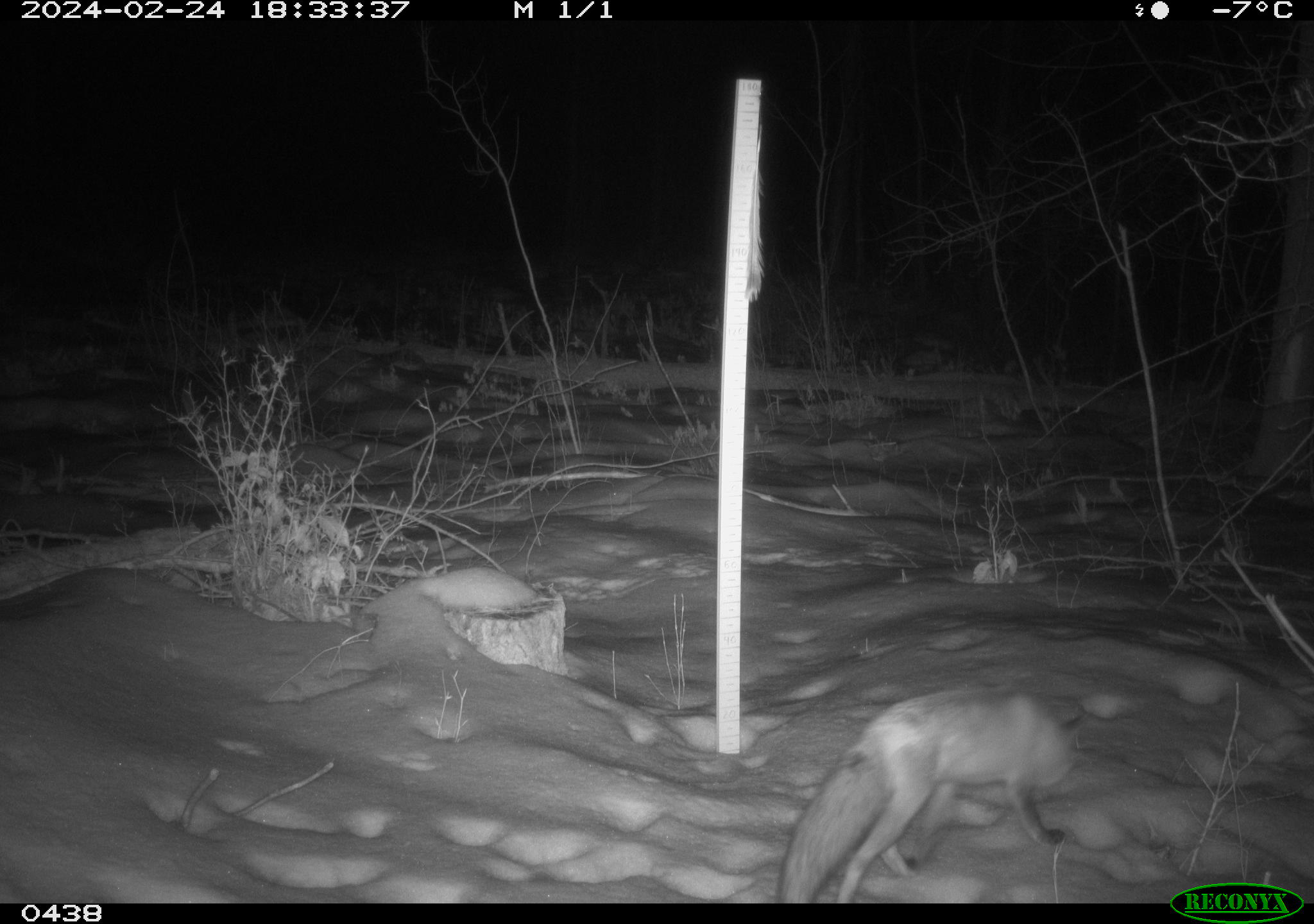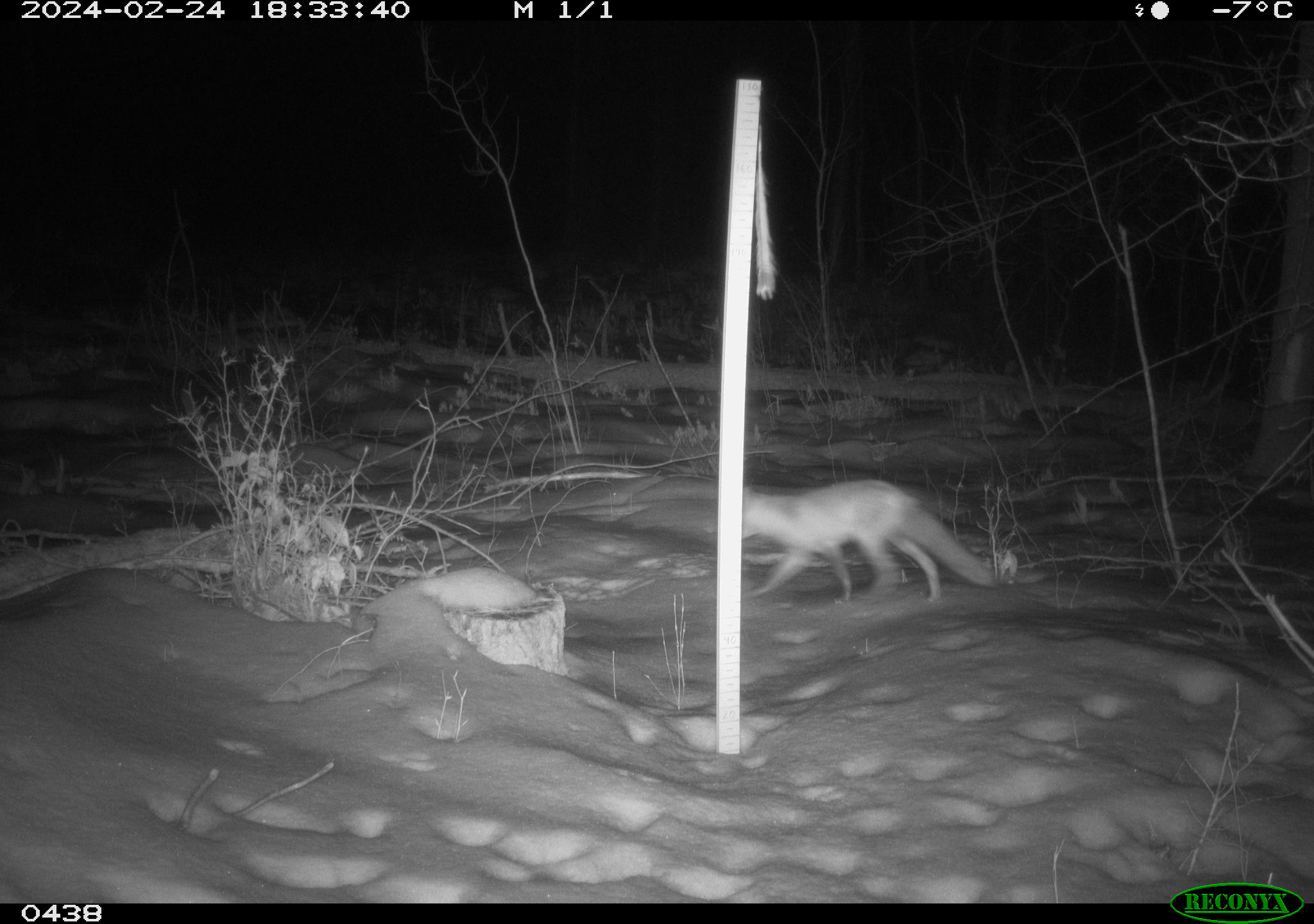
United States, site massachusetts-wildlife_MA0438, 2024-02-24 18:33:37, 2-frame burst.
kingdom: Animalia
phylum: Chordata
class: Mammalia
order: Carnivora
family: Canidae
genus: Vulpes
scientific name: Vulpes vulpes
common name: red fox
Red fox (Vulpes vulpes).